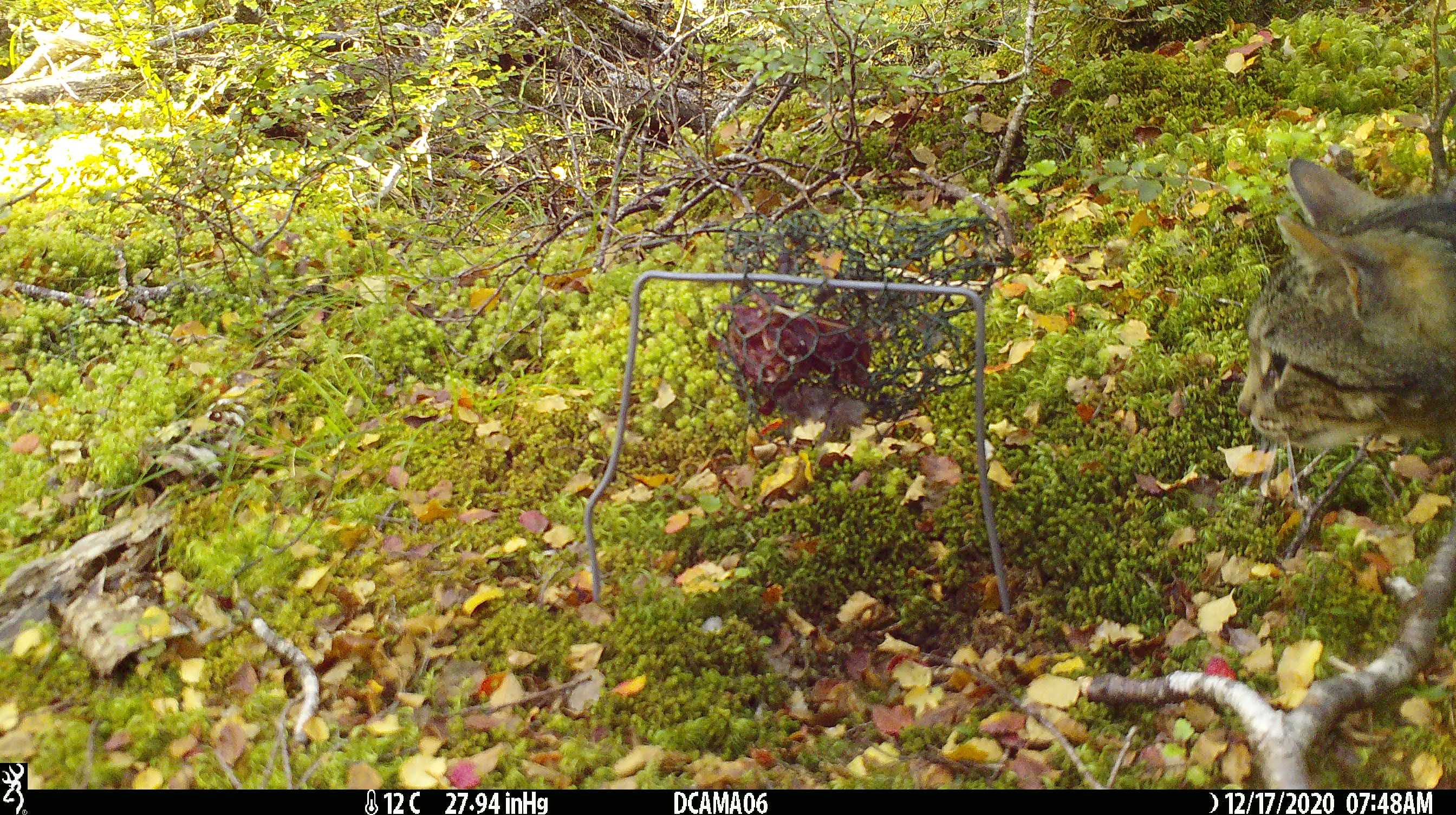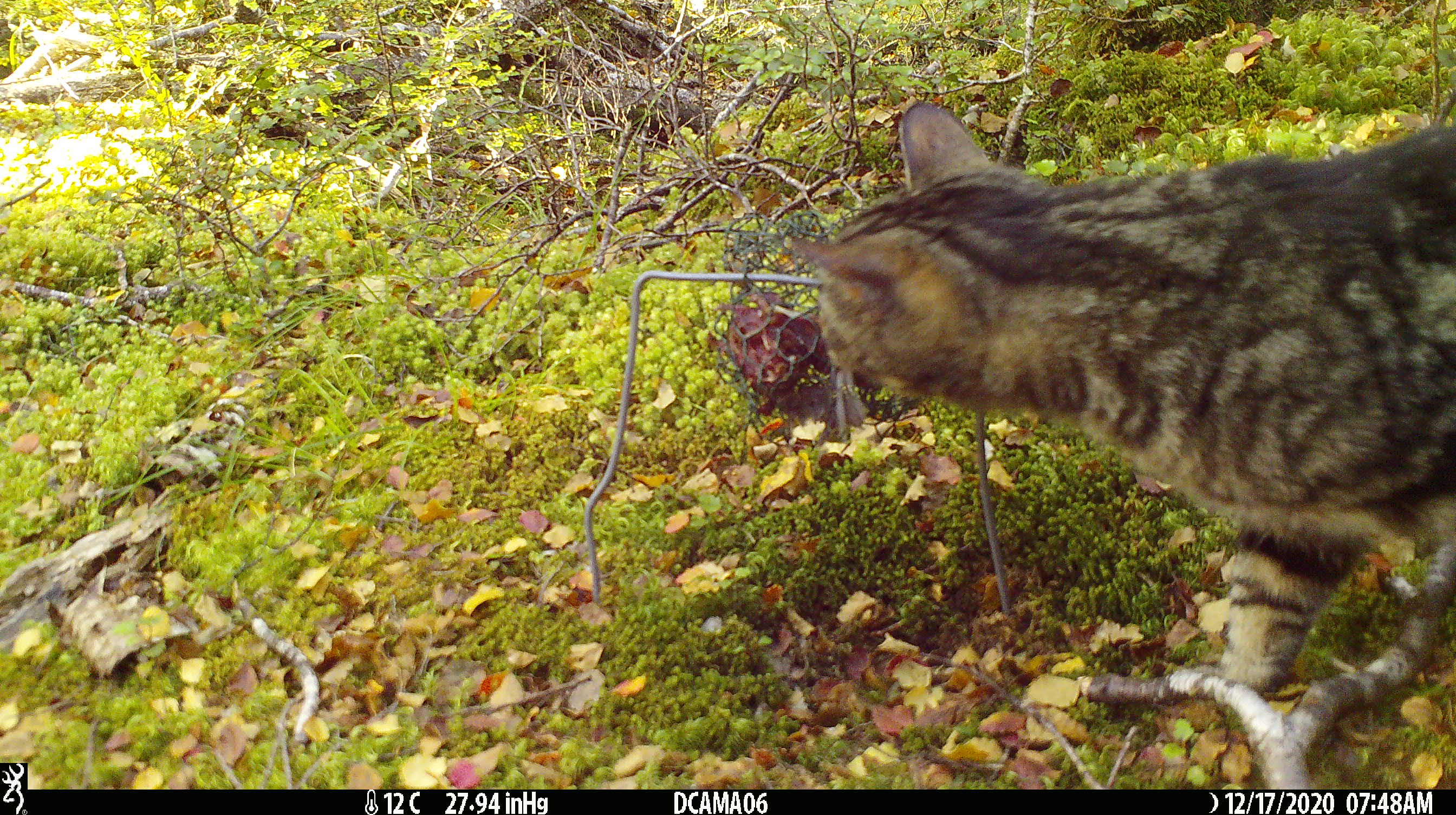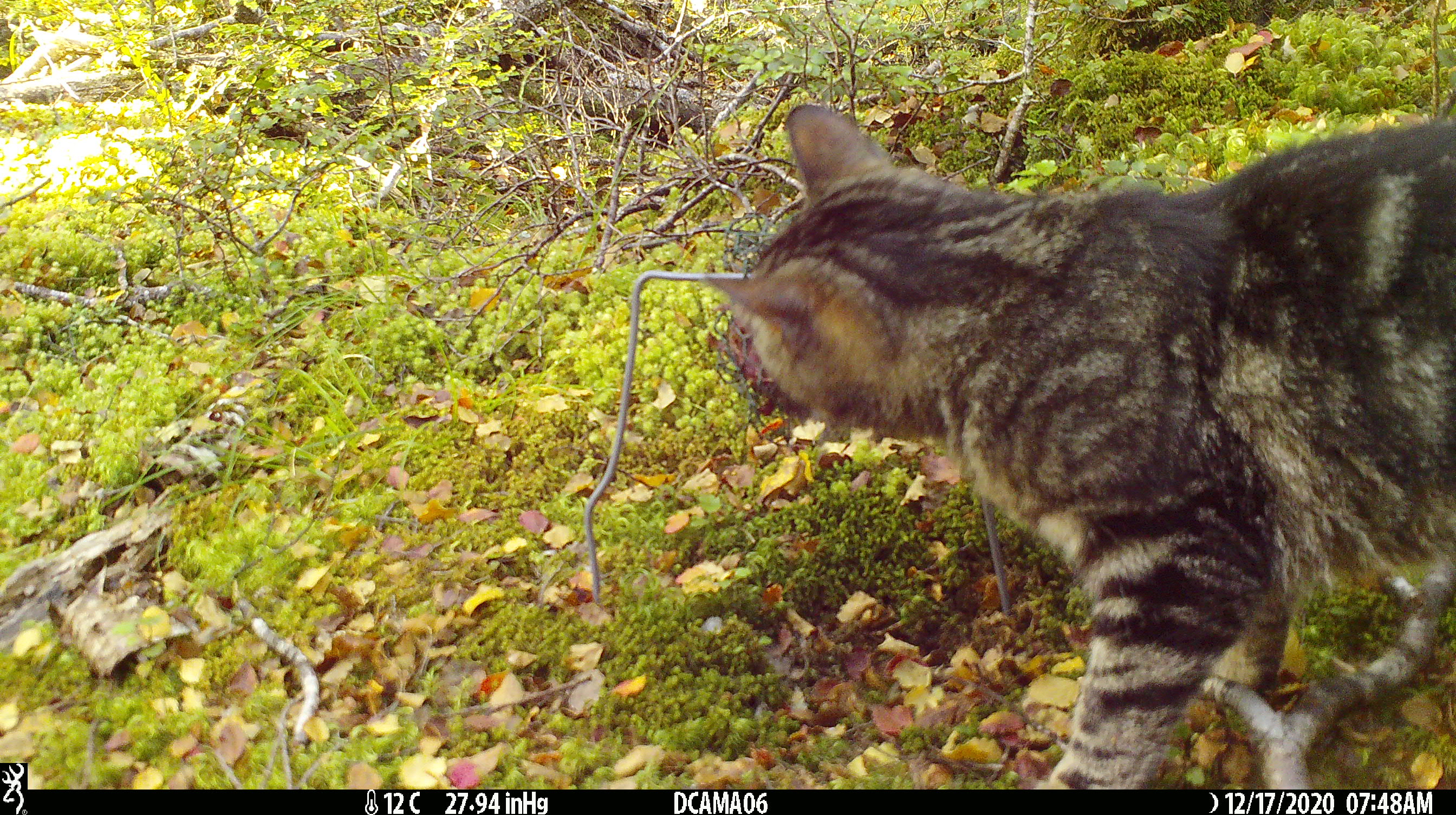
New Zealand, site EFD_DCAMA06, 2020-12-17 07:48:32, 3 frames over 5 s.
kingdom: Animalia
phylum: Chordata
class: Mammalia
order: Carnivora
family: Felidae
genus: Felis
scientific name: Felis catus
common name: domestic cat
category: cat